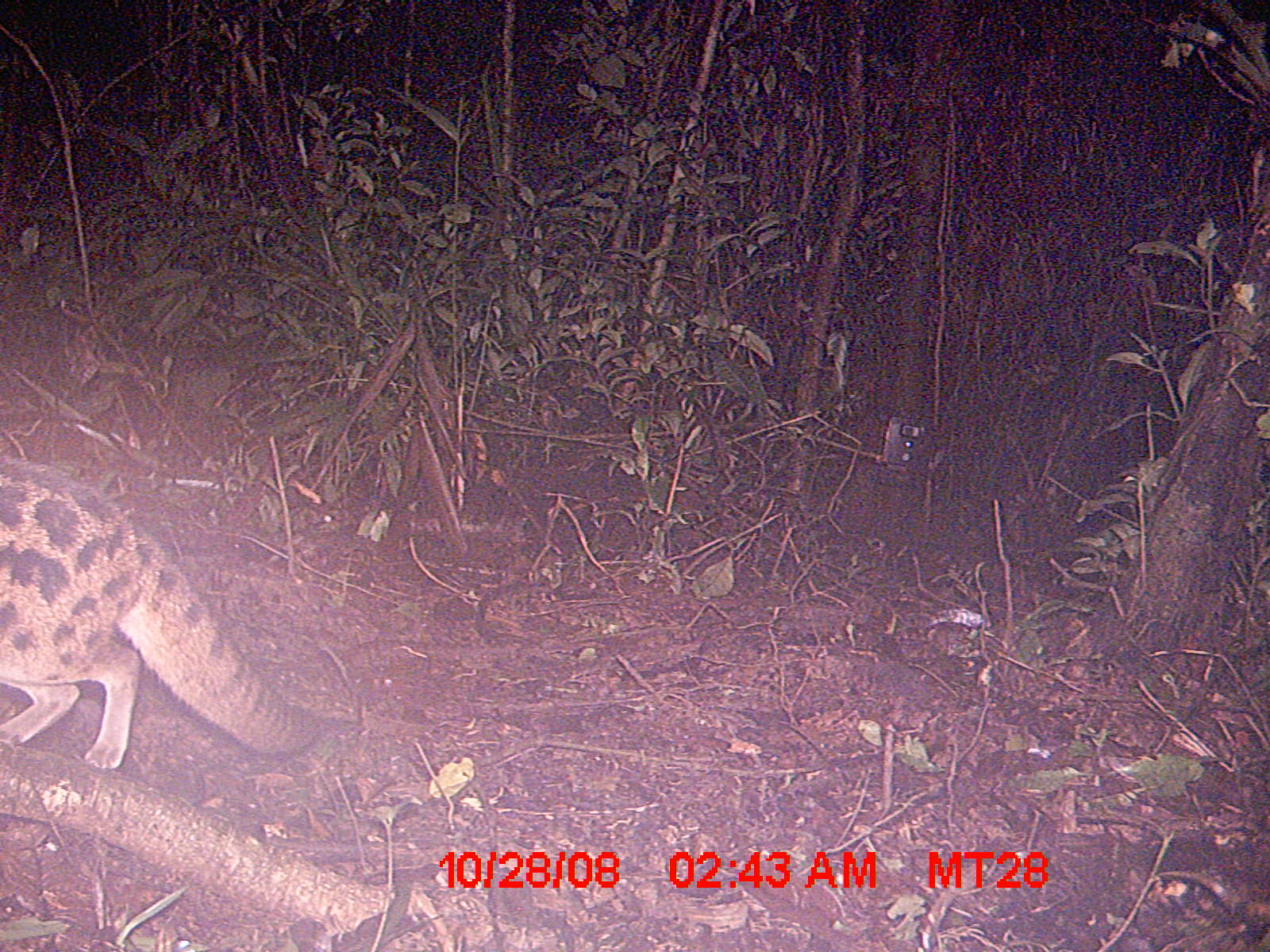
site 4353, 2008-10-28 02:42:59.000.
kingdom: Animalia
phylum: Chordata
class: Aves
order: Cuculiformes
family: Cuculidae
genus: Coua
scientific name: Coua serriana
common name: red-breasted coua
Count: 3.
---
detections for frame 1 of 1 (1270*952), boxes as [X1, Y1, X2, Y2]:
coua serriana: [0, 455, 321, 769]